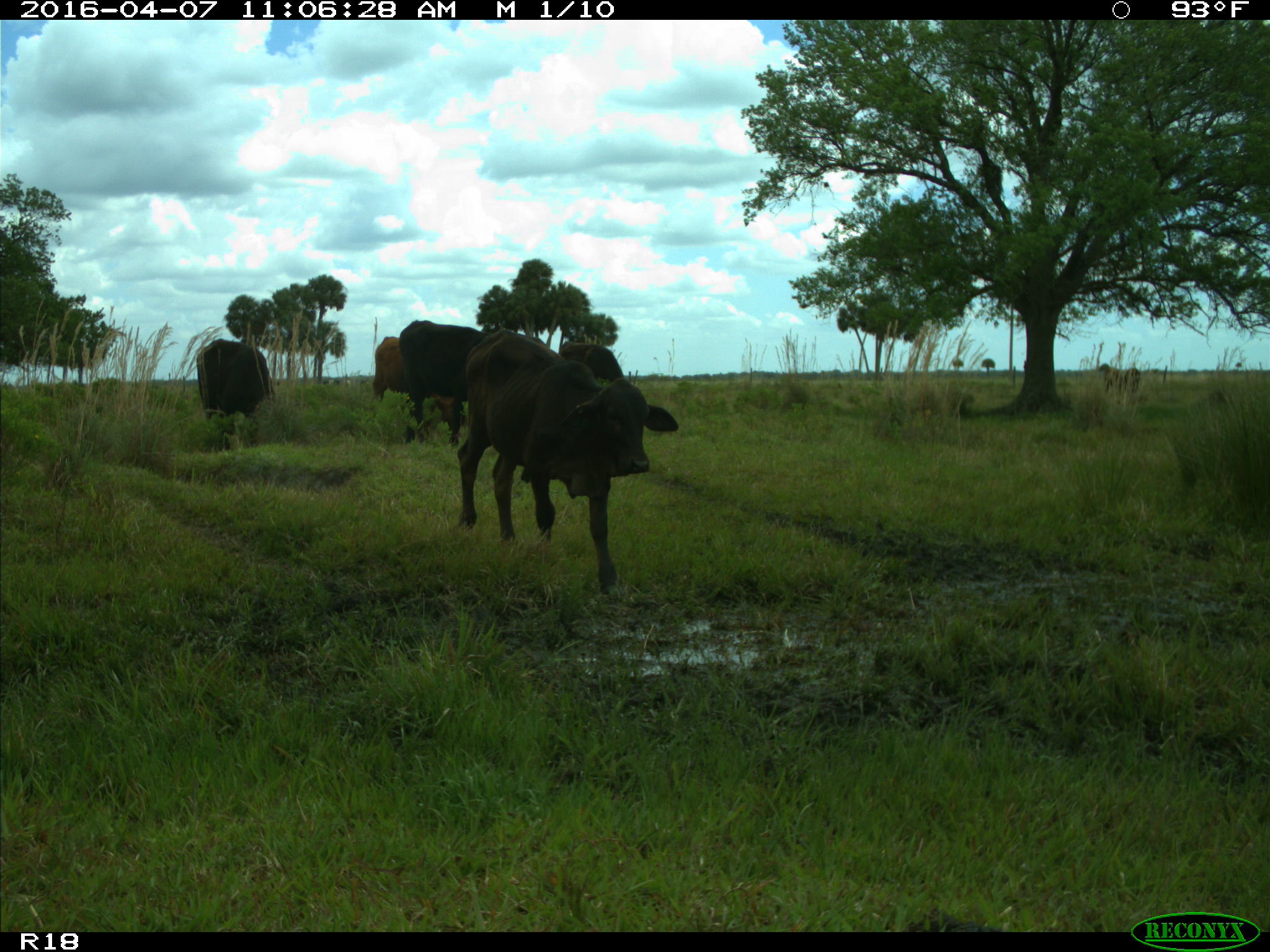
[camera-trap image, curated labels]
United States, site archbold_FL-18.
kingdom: Animalia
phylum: Chordata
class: Mammalia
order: Artiodactyla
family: Bovidae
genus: Bos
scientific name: Bos taurus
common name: domestic cow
Bos taurus (domestic cow).